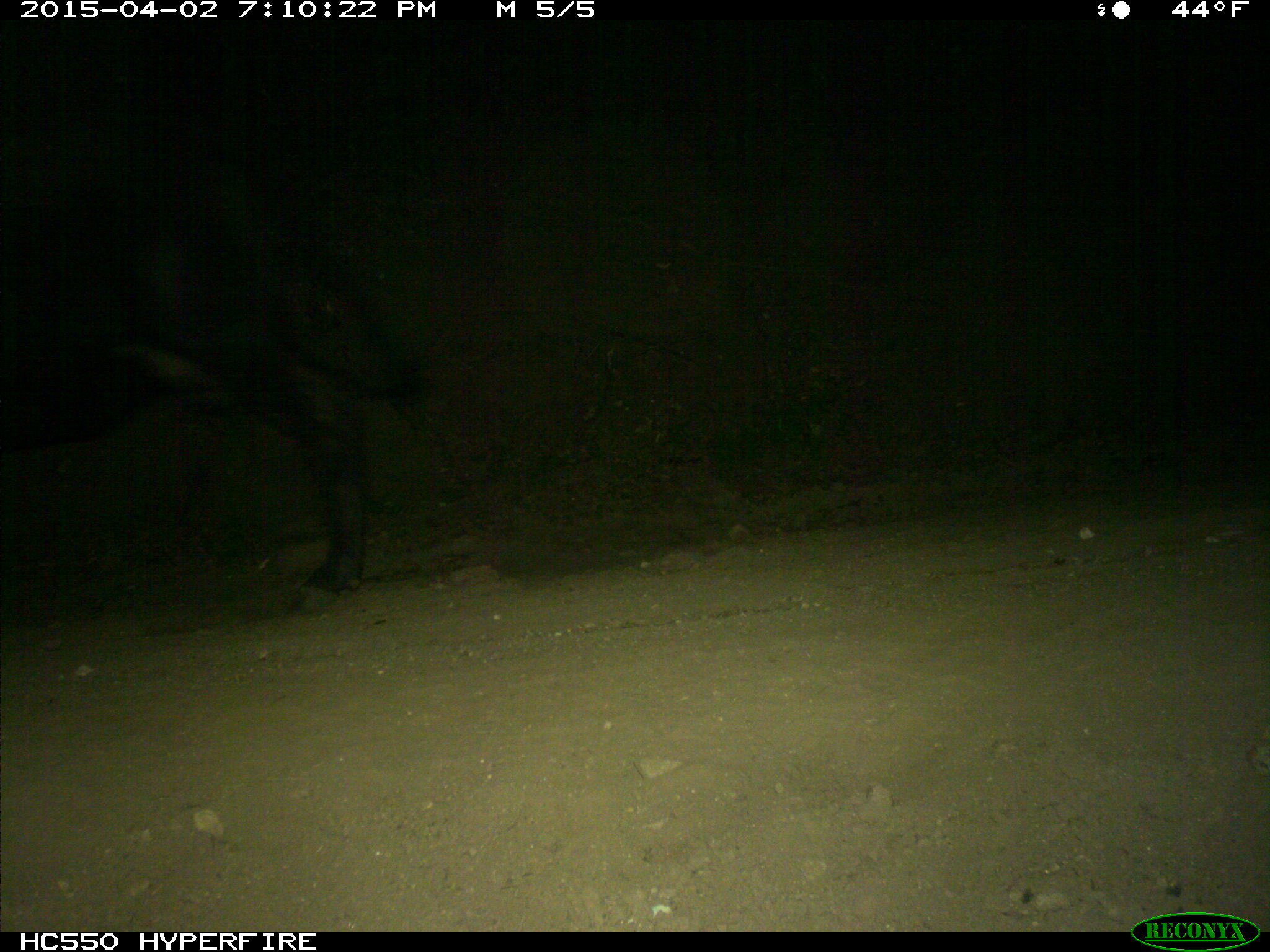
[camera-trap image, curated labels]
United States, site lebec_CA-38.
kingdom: Animalia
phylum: Chordata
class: Mammalia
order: Artiodactyla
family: Bovidae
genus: Bos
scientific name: Bos taurus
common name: domestic cow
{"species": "Bos taurus (domestic cow)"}